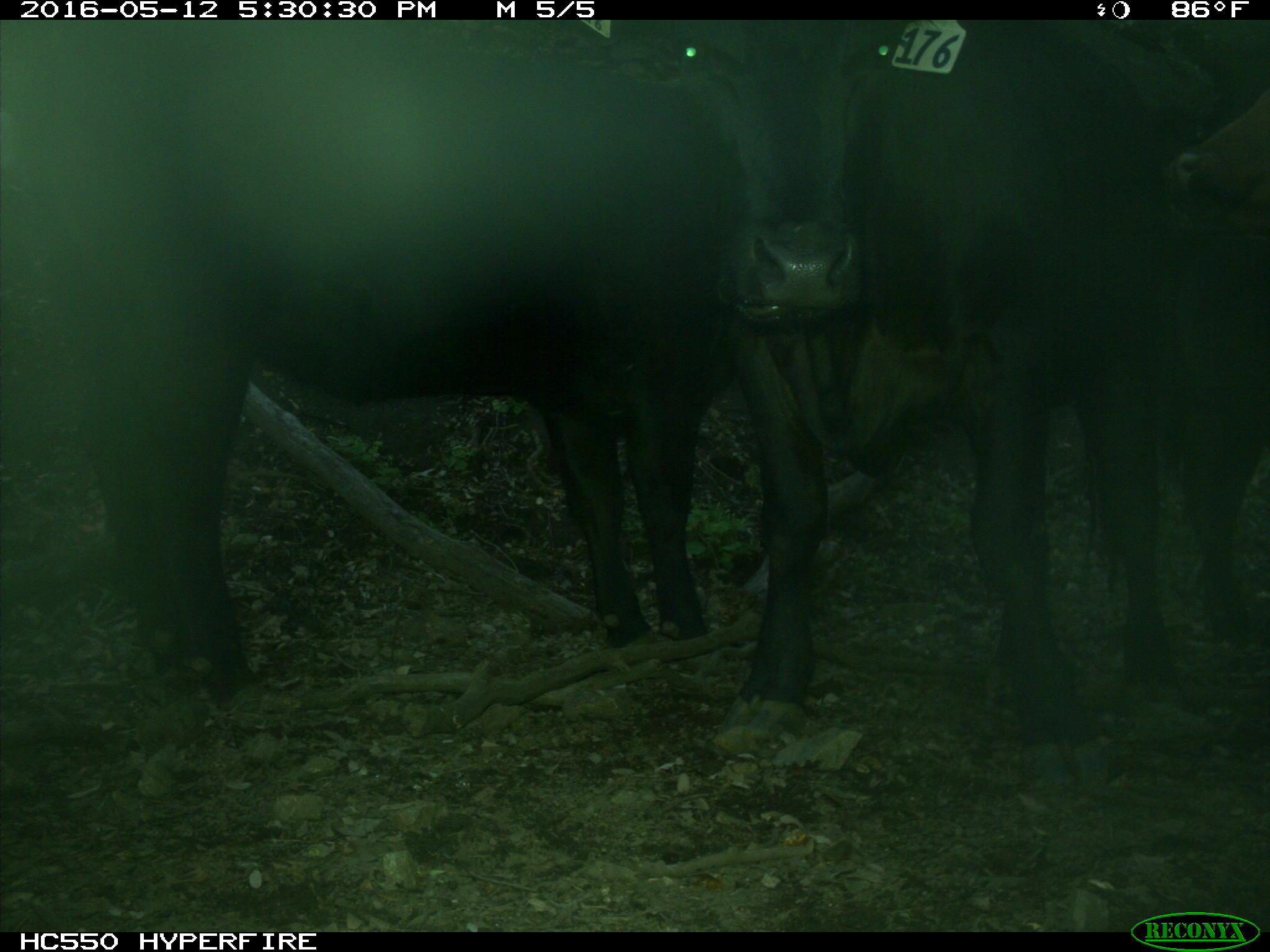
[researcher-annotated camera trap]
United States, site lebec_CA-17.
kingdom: Animalia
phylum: Chordata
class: Mammalia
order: Artiodactyla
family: Bovidae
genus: Bos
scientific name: Bos taurus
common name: domestic cow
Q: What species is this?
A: Bos taurus (domestic cow).